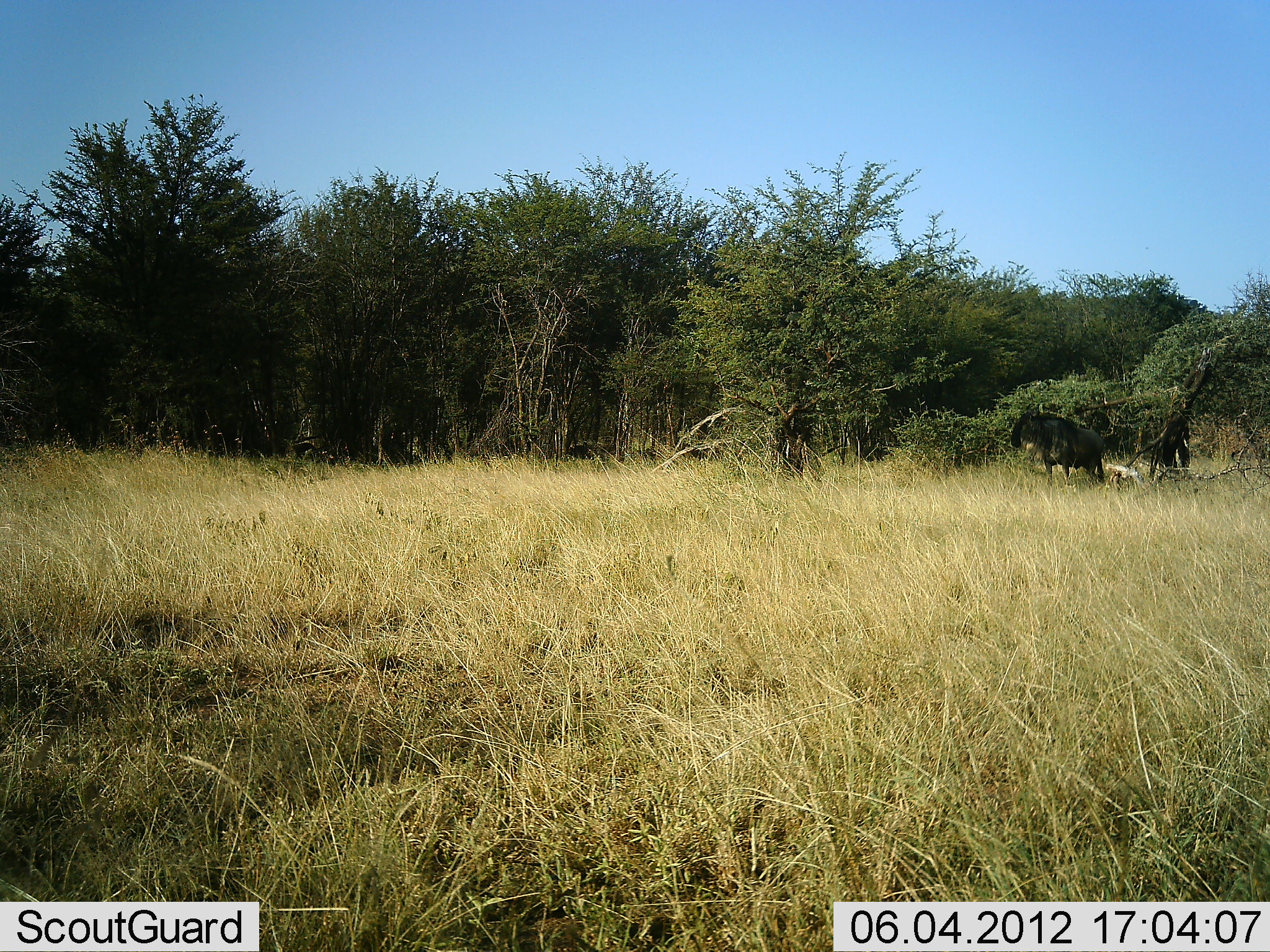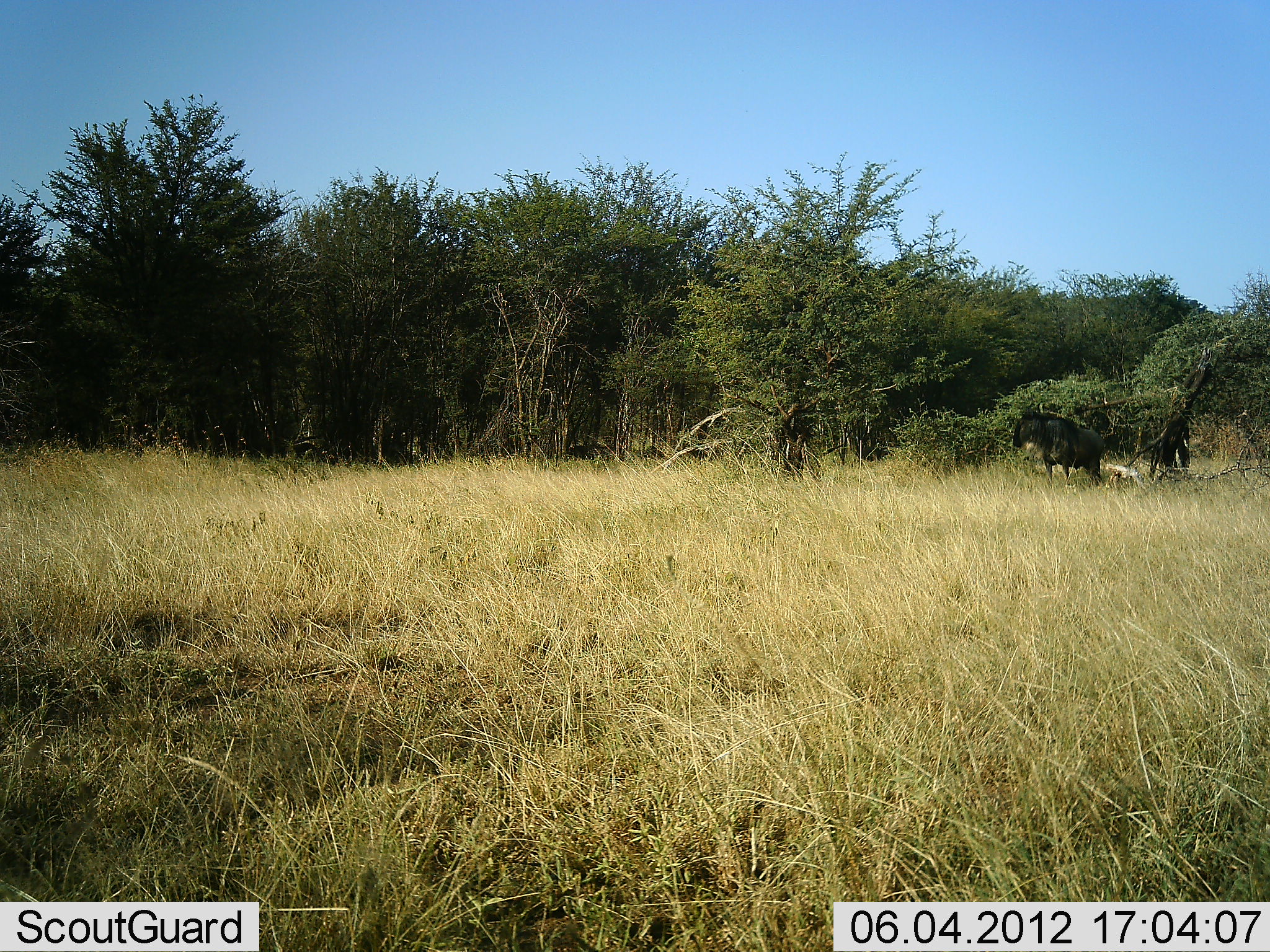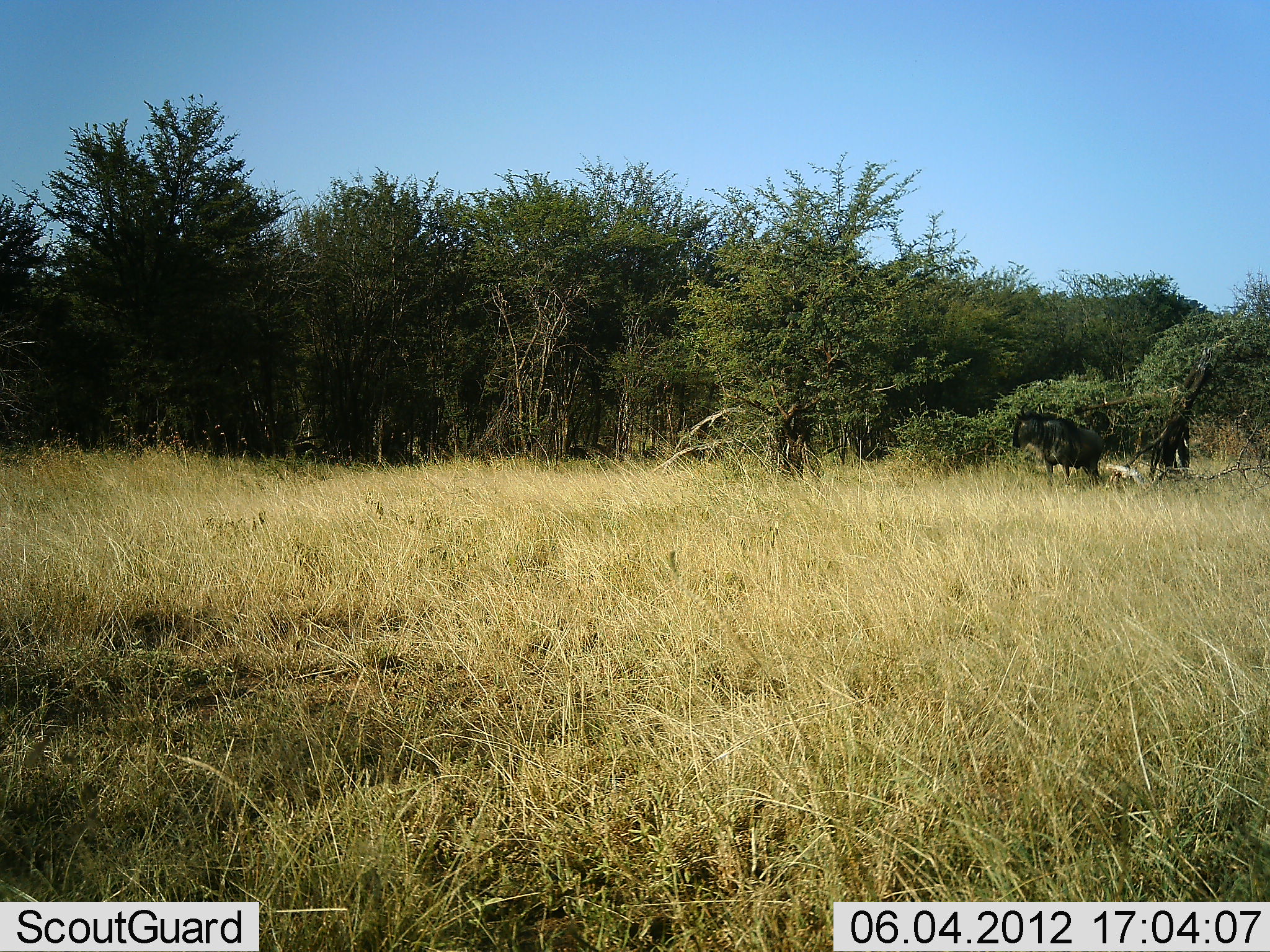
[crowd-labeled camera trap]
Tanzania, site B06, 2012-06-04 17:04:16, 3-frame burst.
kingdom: Animalia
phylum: Chordata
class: Mammalia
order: Artiodactyla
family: Bovidae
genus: Connochaetes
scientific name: Connochaetes taurinus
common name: blue wildebeest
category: wildebeest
Wildebeest (blue wildebeest) (Connochaetes taurinus), count 1. Behavior (volunteer vote fractions): standing 82%, resting 0%, moving 18%, interacting 0%. Young present (vote fraction): 0%. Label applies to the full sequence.